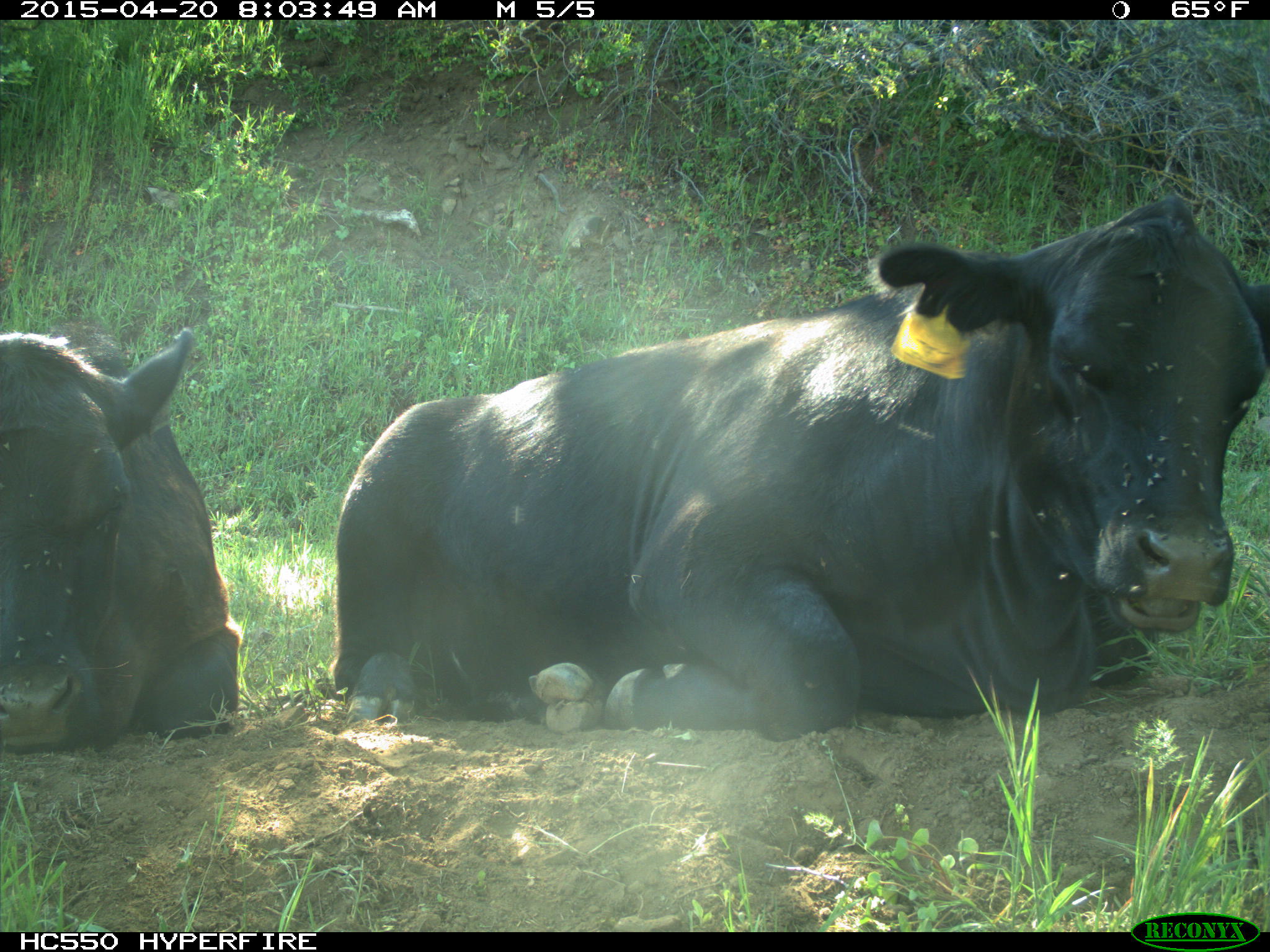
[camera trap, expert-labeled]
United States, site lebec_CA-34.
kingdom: Animalia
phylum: Chordata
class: Mammalia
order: Artiodactyla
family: Bovidae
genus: Bos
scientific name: Bos taurus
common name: domestic cow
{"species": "Bos taurus (domestic cow)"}